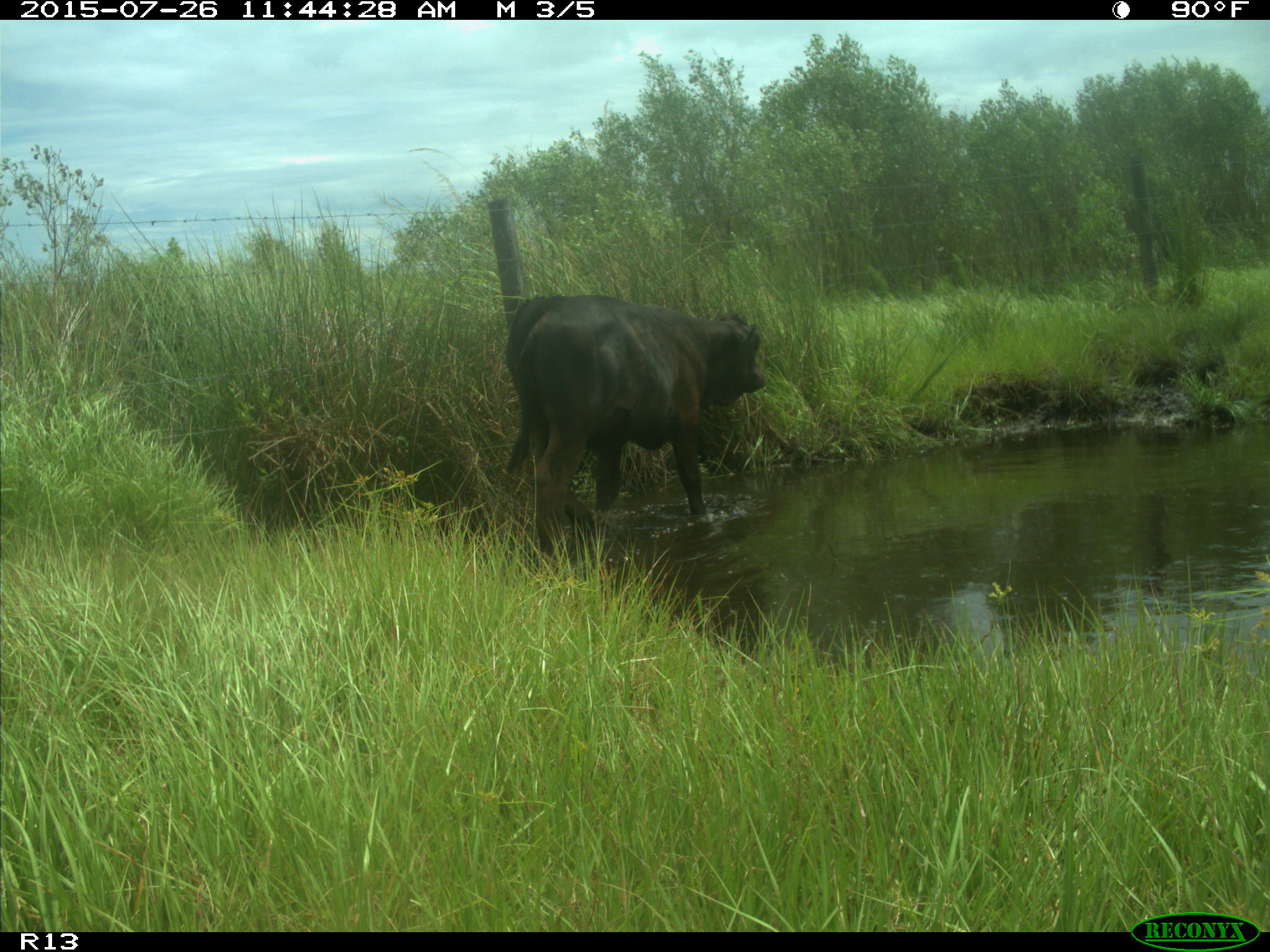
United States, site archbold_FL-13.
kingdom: Animalia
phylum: Chordata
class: Mammalia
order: Artiodactyla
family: Bovidae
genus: Bos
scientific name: Bos taurus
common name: domestic cow